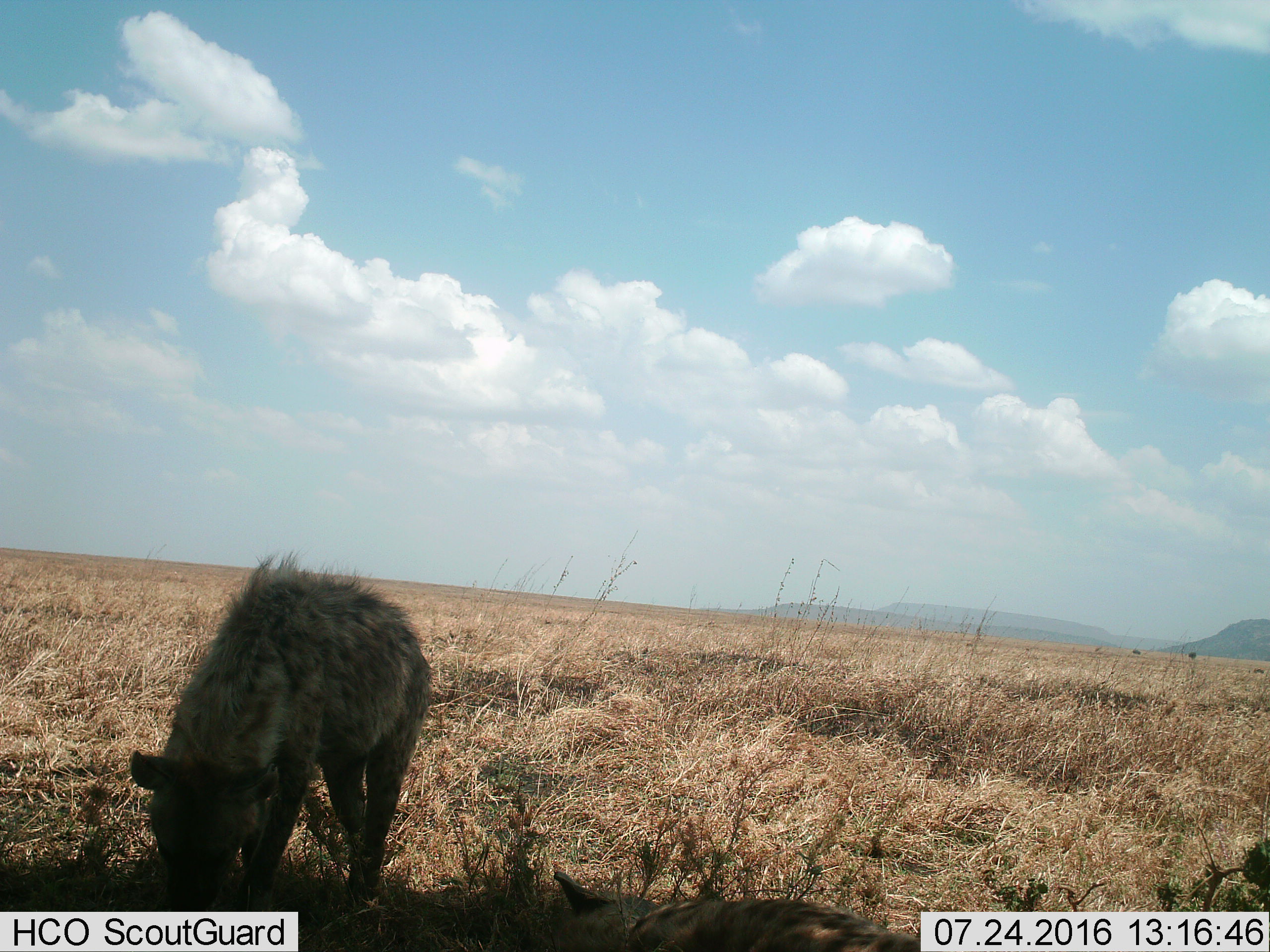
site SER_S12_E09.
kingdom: Animalia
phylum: Chordata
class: Mammalia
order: Carnivora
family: Hyaenidae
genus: Crocuta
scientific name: Crocuta crocuta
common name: spotted hyena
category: hyenaspotted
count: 2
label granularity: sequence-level